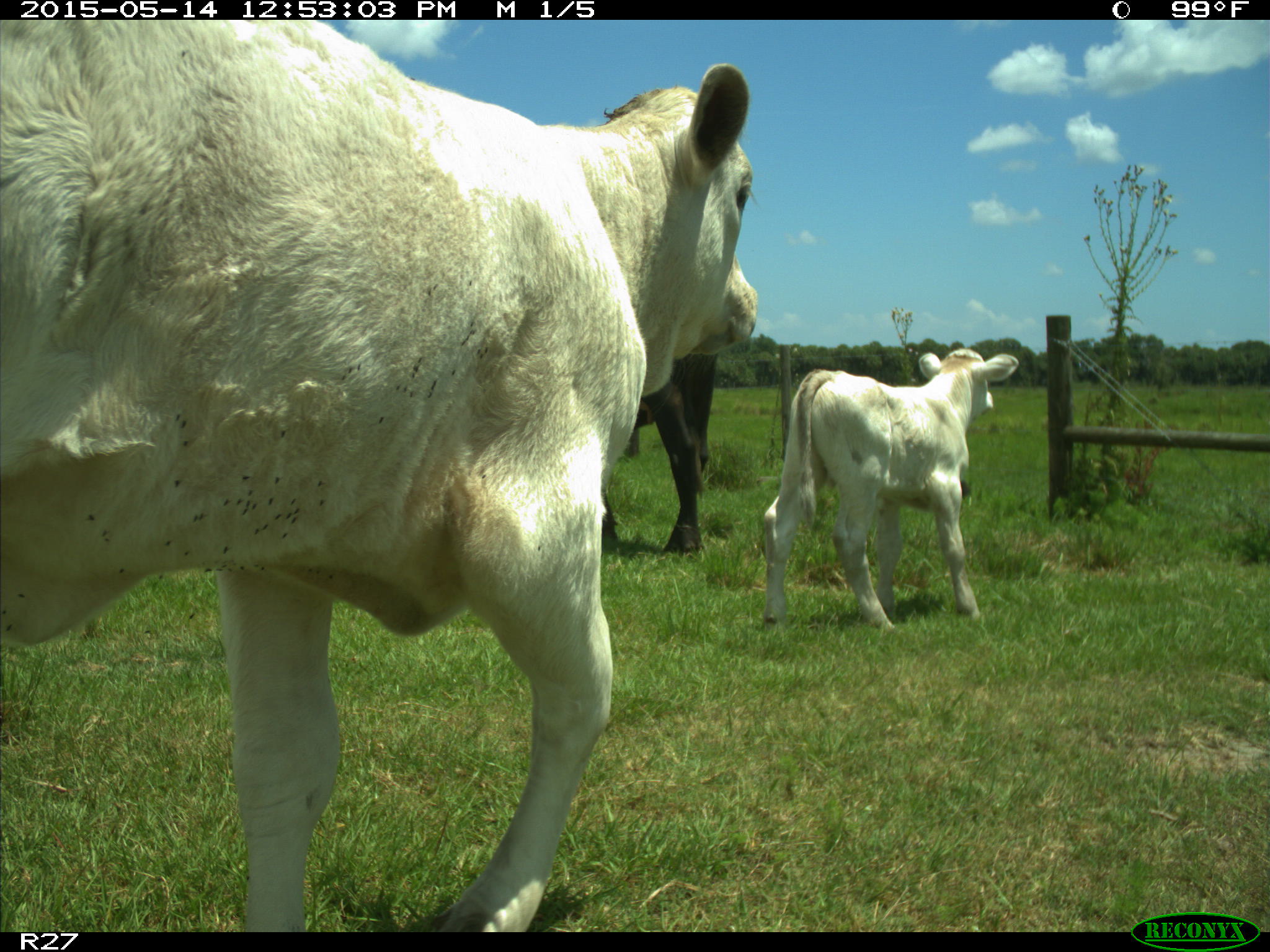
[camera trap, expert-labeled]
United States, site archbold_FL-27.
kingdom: Animalia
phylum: Chordata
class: Mammalia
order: Artiodactyla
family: Bovidae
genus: Bos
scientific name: Bos taurus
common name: domestic cow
Bos taurus (domestic cow).